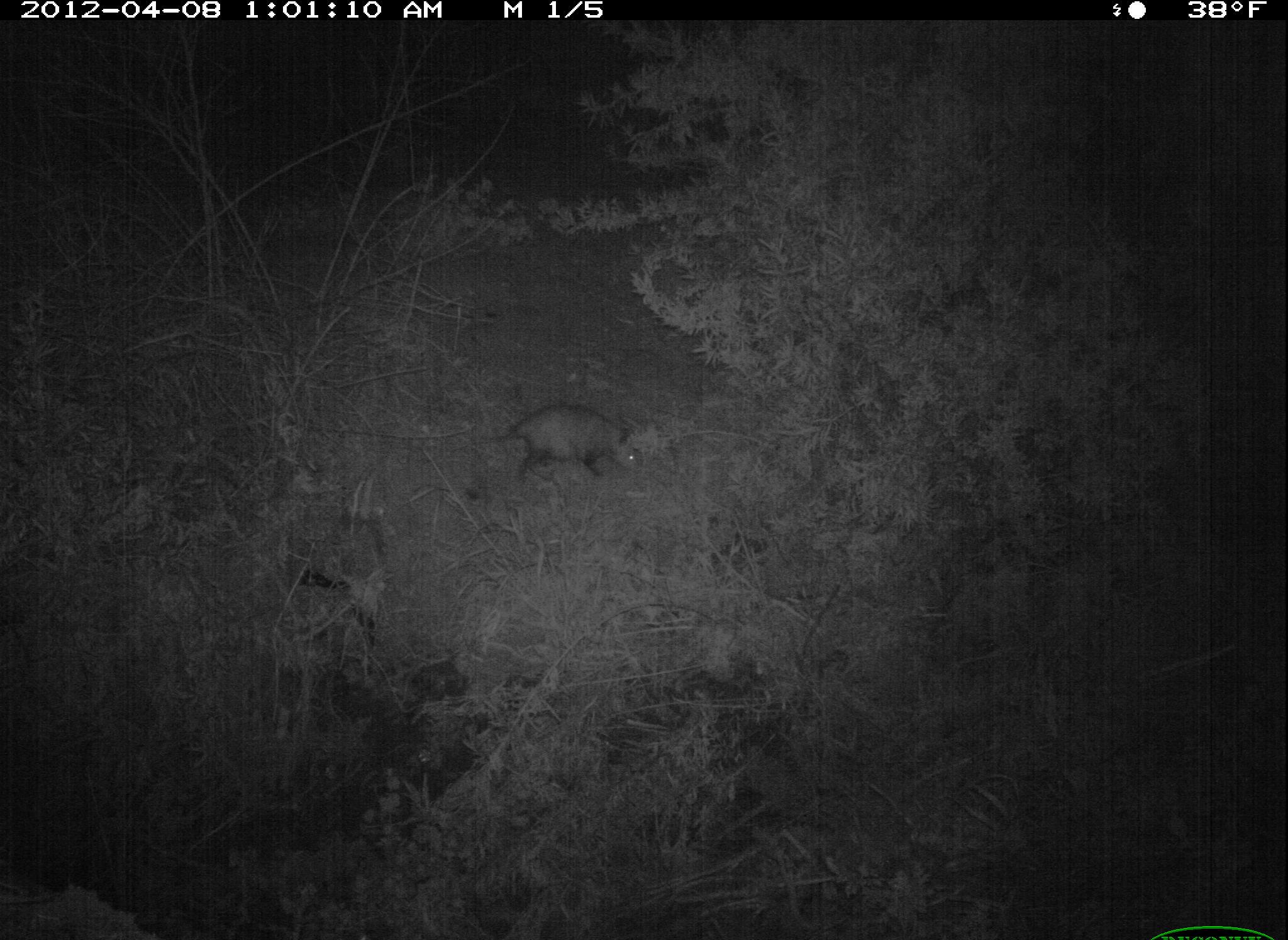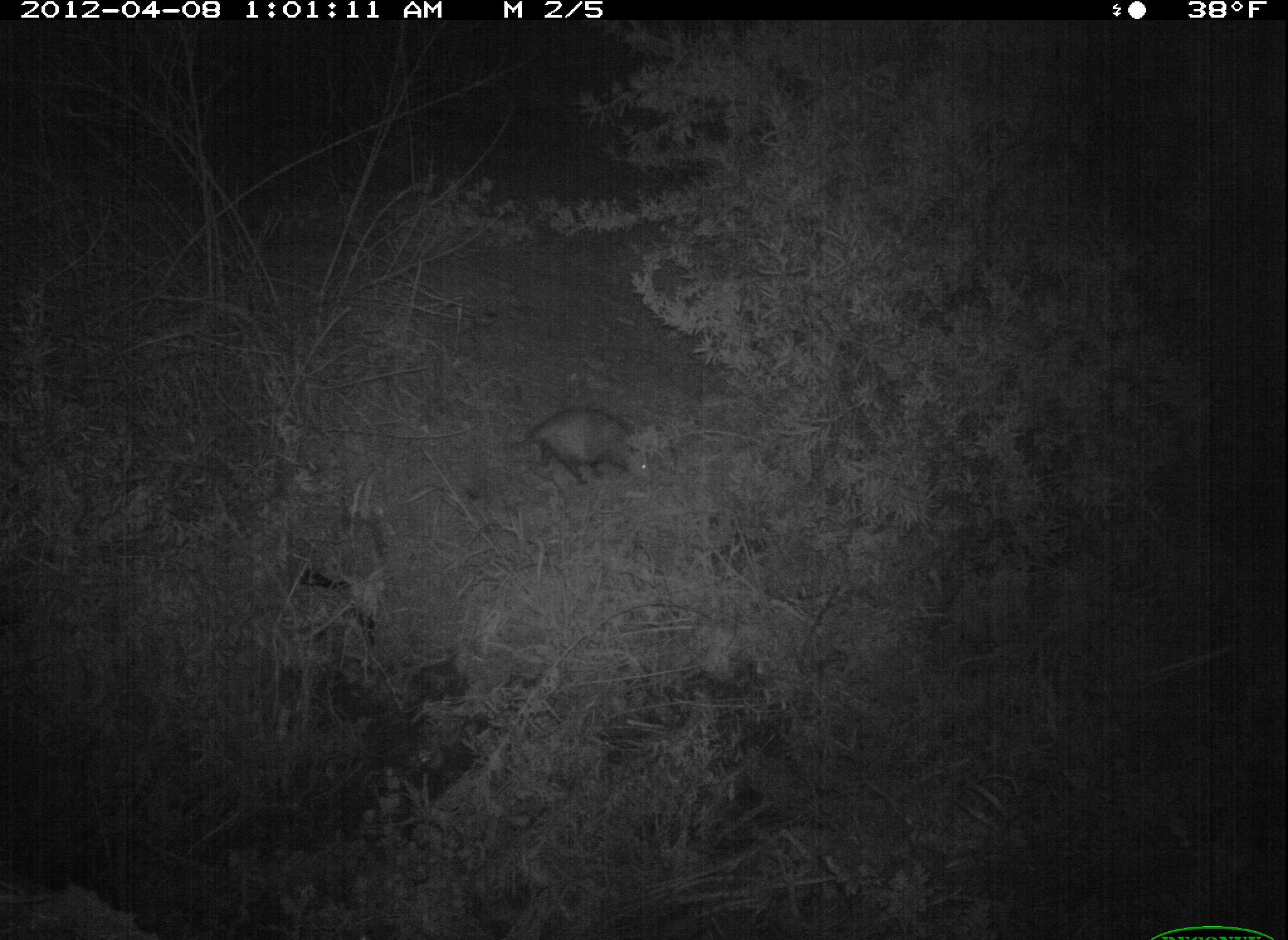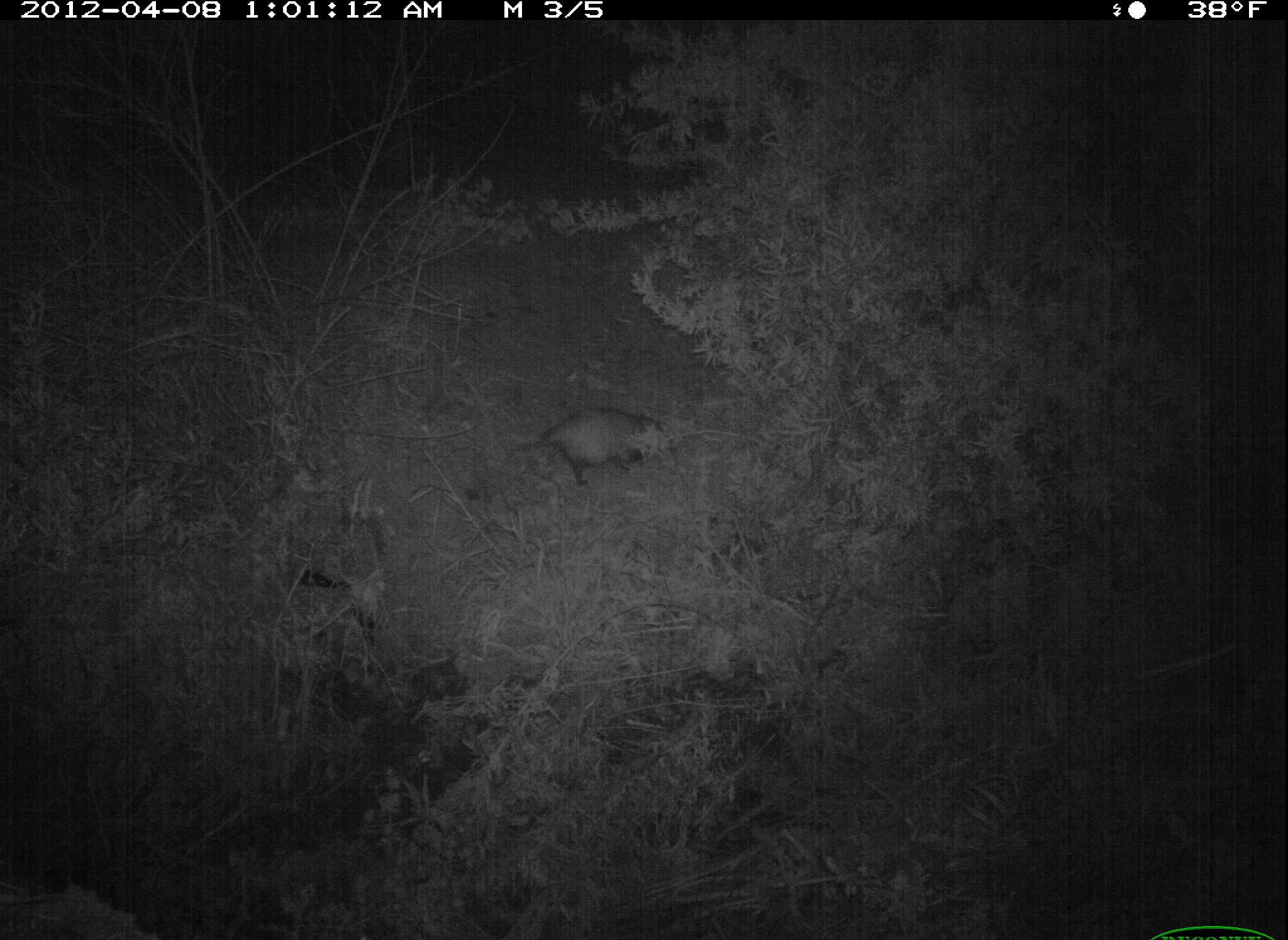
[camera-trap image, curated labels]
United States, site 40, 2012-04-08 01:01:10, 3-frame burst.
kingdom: Animalia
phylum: Chordata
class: Mammalia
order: Didelphimorphia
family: Didelphidae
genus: Didelphis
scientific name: Didelphis virginiana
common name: virginia opossum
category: opossum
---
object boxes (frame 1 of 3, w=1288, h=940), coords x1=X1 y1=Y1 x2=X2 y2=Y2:
opossum: x1=485 y1=382 x2=655 y2=498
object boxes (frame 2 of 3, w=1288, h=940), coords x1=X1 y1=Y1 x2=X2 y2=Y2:
opossum: x1=506 y1=398 x2=670 y2=499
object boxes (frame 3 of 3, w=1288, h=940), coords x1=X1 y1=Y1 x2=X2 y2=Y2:
opossum: x1=507 y1=399 x2=683 y2=488